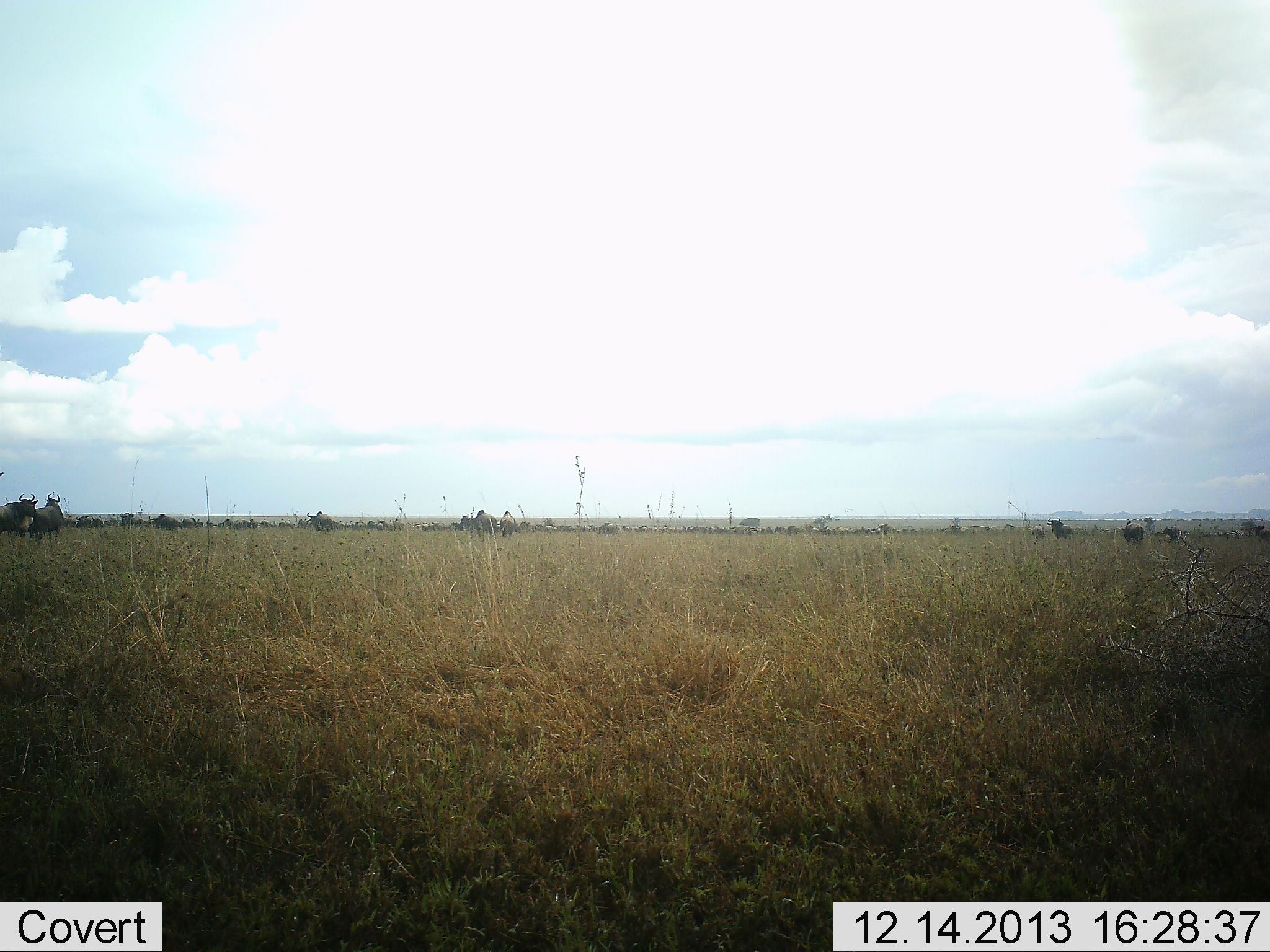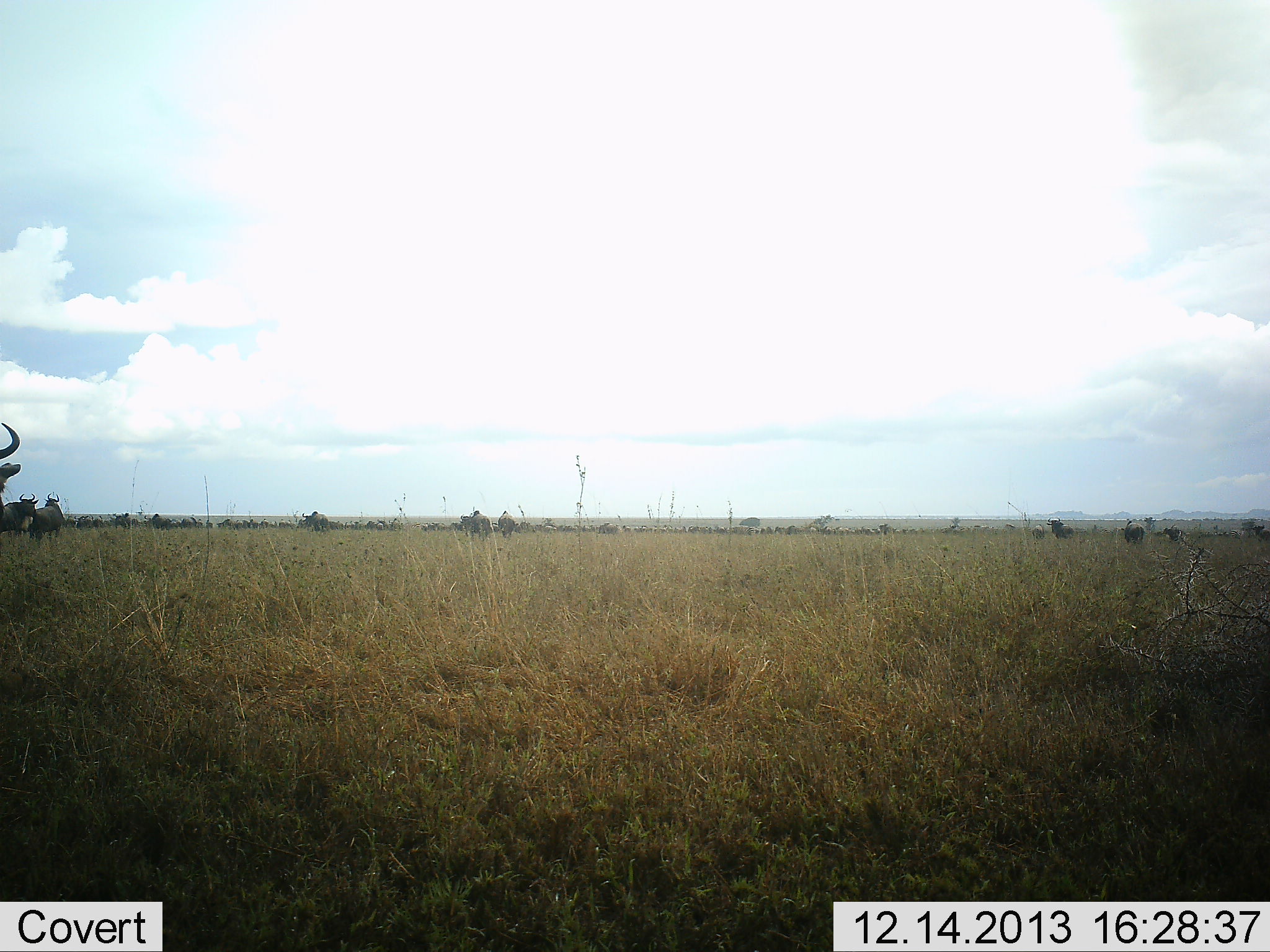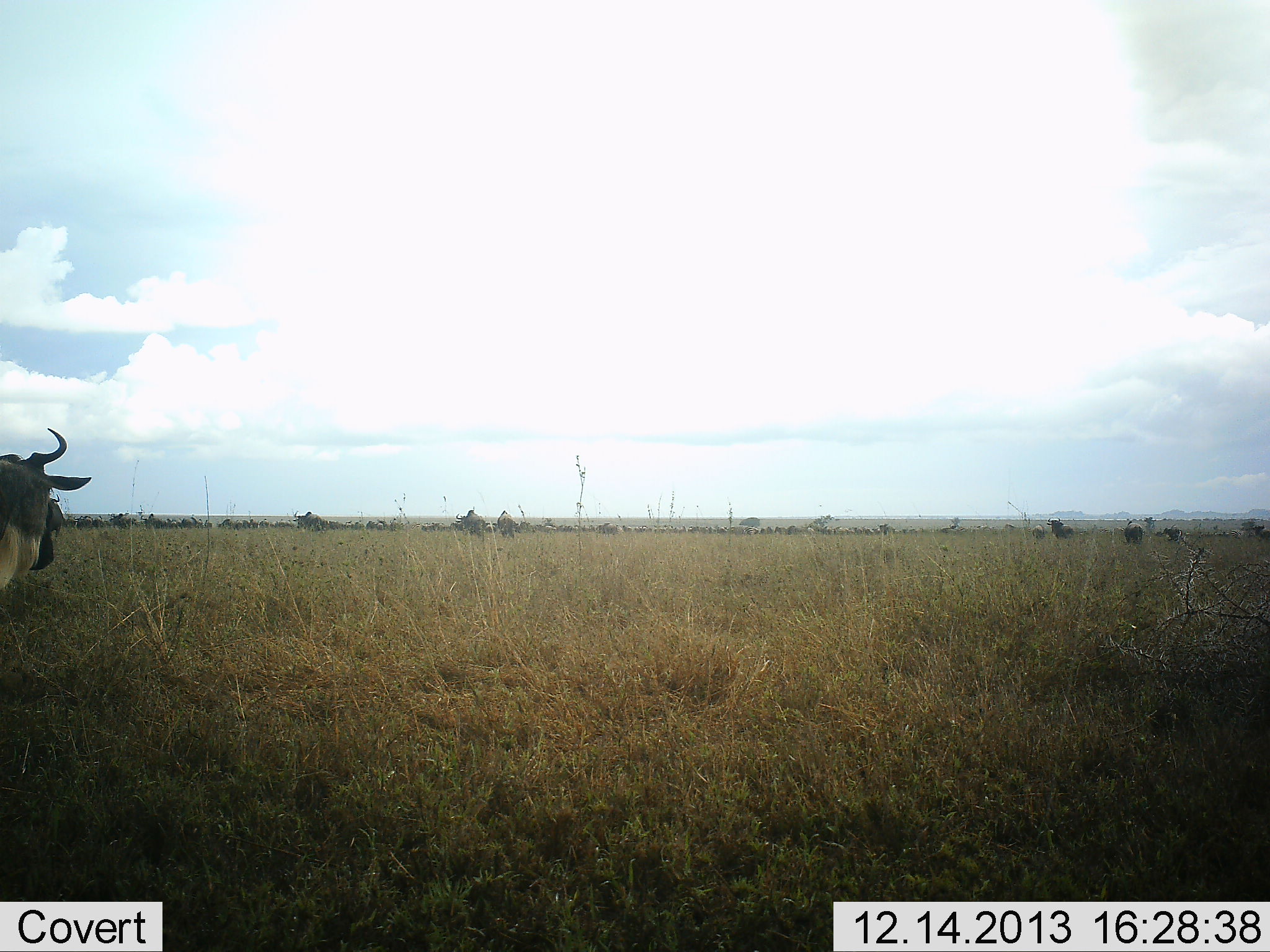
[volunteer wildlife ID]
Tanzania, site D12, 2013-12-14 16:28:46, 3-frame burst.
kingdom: Animalia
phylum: Chordata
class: Mammalia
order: Artiodactyla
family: Bovidae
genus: Connochaetes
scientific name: Connochaetes taurinus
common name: blue wildebeest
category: wildebeest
Wildebeest (blue wildebeest) (Connochaetes taurinus), count 11-50. Behavior (volunteer vote fractions): standing 90%, resting 10%, moving 80%, interacting 0%. Young present (vote fraction): 0%. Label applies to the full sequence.